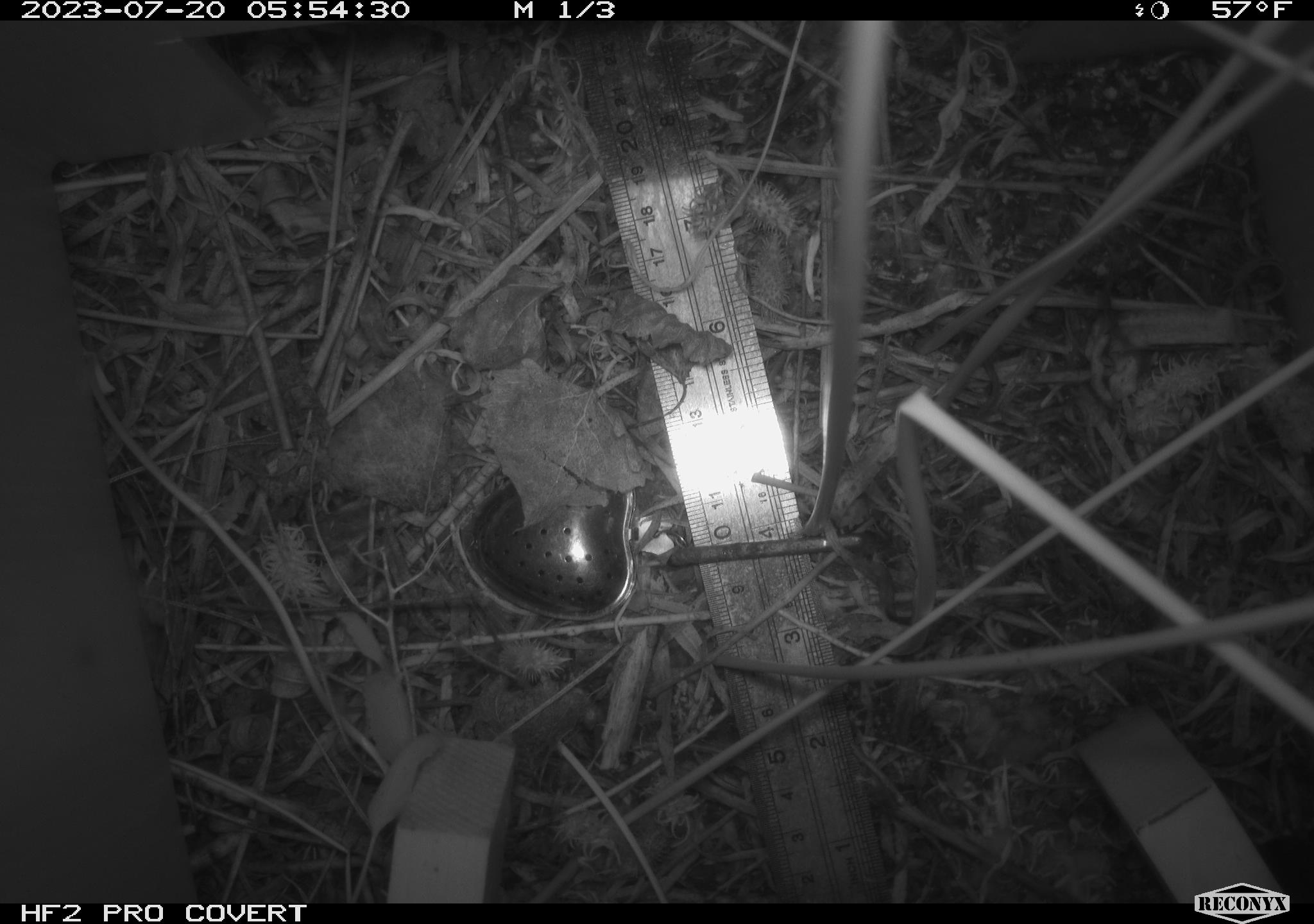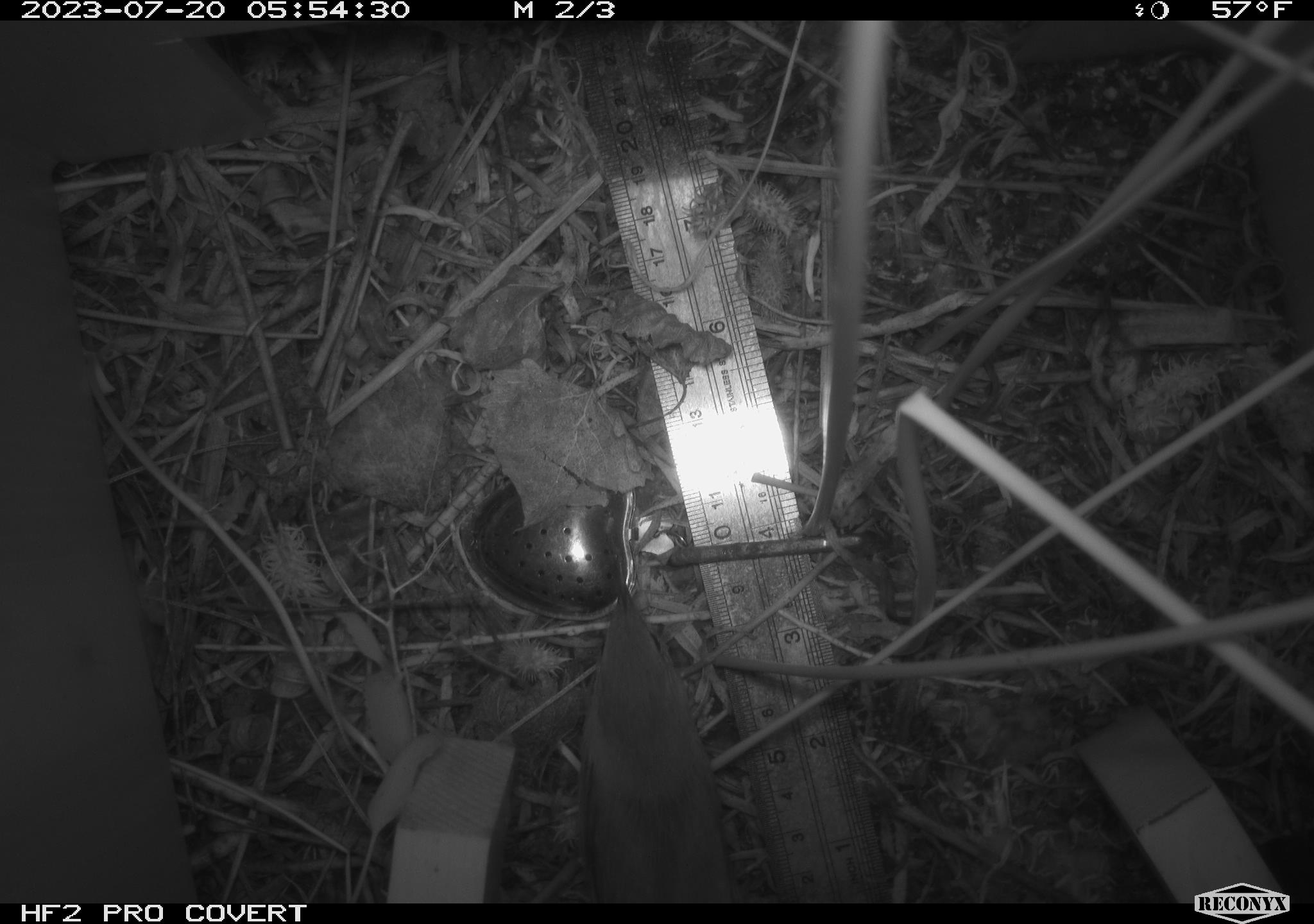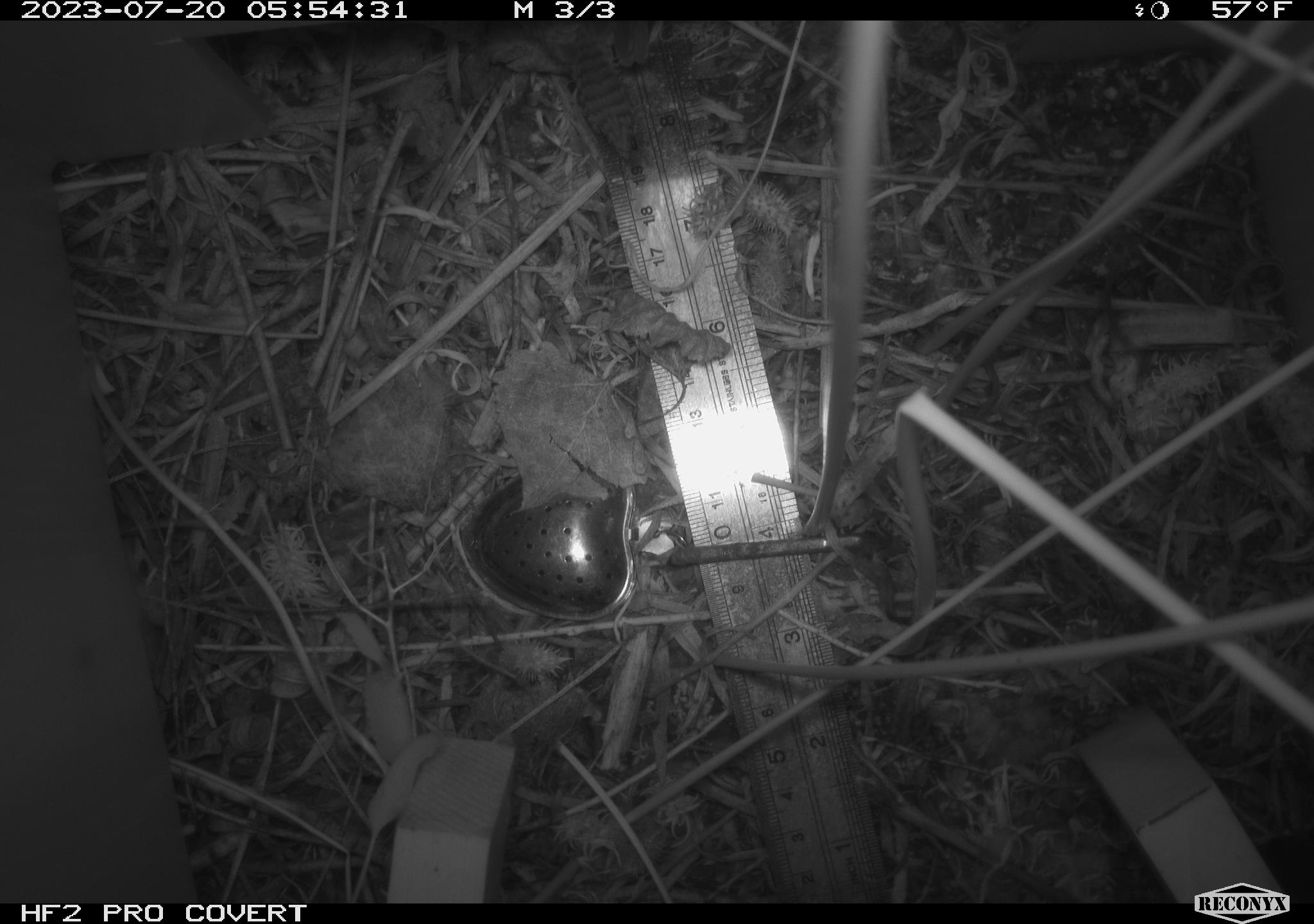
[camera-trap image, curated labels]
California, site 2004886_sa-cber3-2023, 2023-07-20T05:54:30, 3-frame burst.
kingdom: Animalia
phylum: Chordata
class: Aves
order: Passeriformes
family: Troglodytidae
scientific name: Troglodytidae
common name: wren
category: troglodytidae family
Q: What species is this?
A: Troglodytidae family (wren) (Troglodytidae).